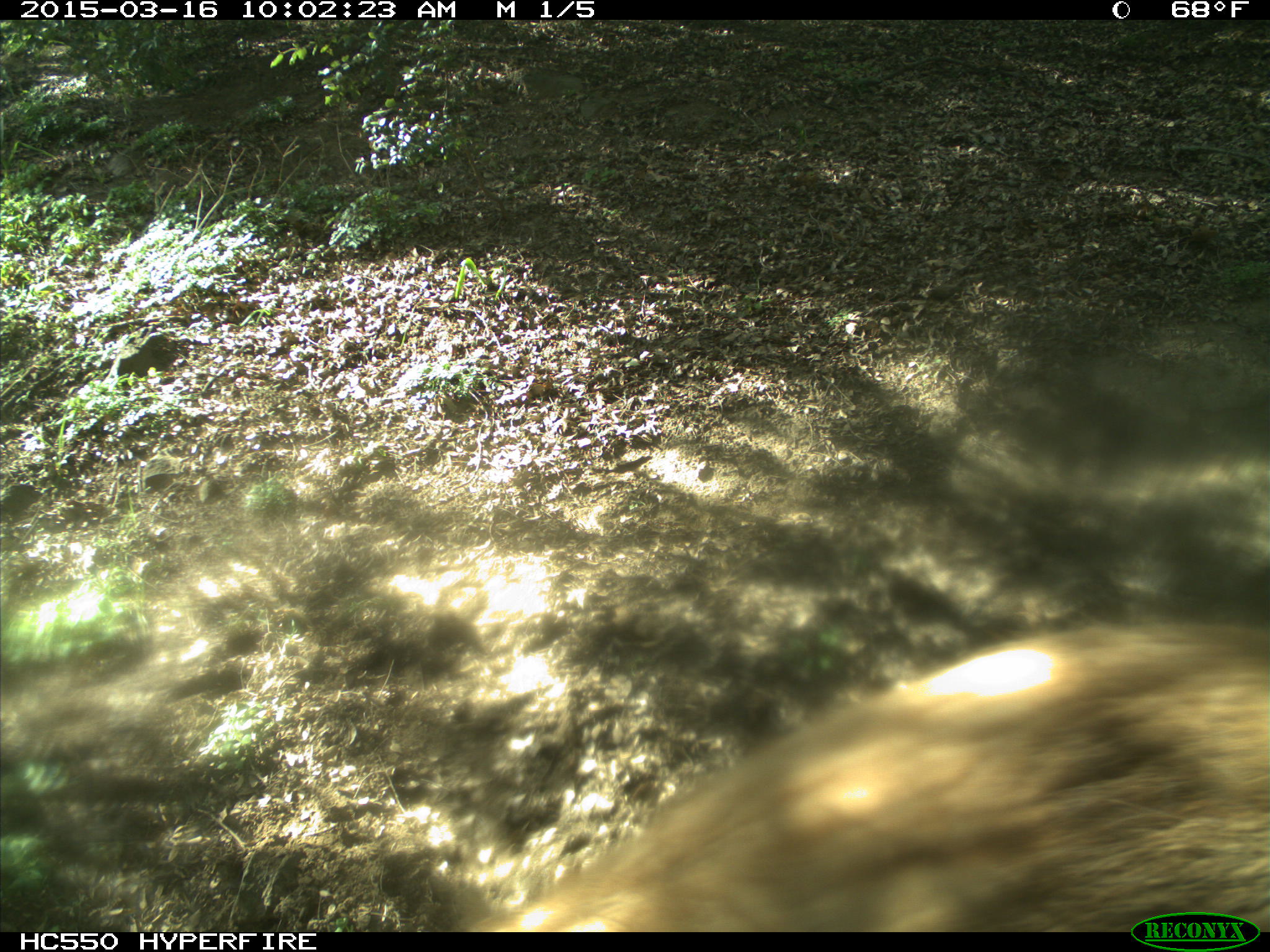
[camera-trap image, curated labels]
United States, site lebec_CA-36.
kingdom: Animalia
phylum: Chordata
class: Mammalia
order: Artiodactyla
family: Cervidae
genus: Cervus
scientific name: Cervus canadensis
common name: elk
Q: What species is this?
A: Cervus canadensis (elk).